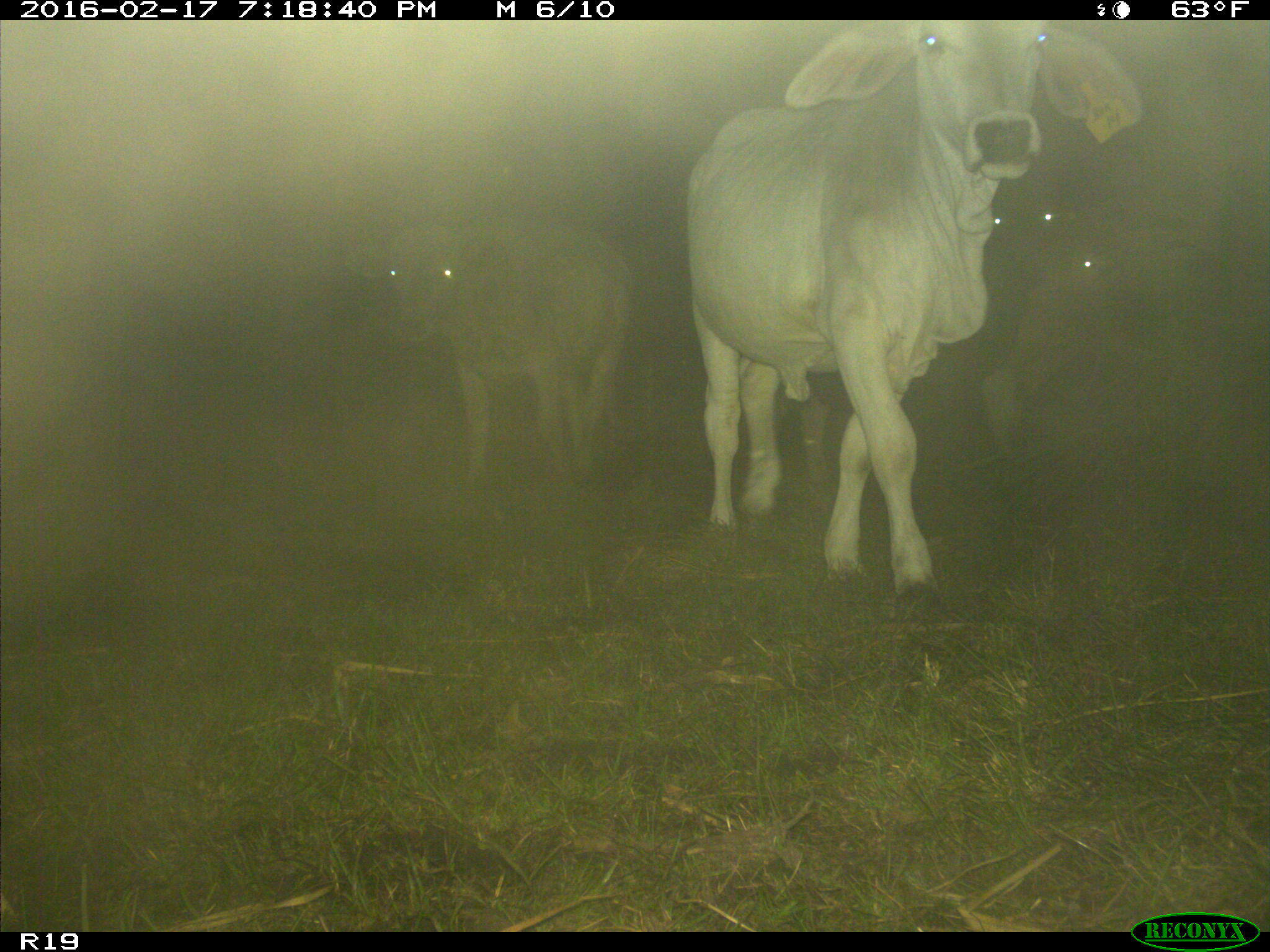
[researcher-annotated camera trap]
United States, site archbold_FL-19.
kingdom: Animalia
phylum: Chordata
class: Mammalia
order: Artiodactyla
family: Bovidae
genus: Bos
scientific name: Bos taurus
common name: domestic cow